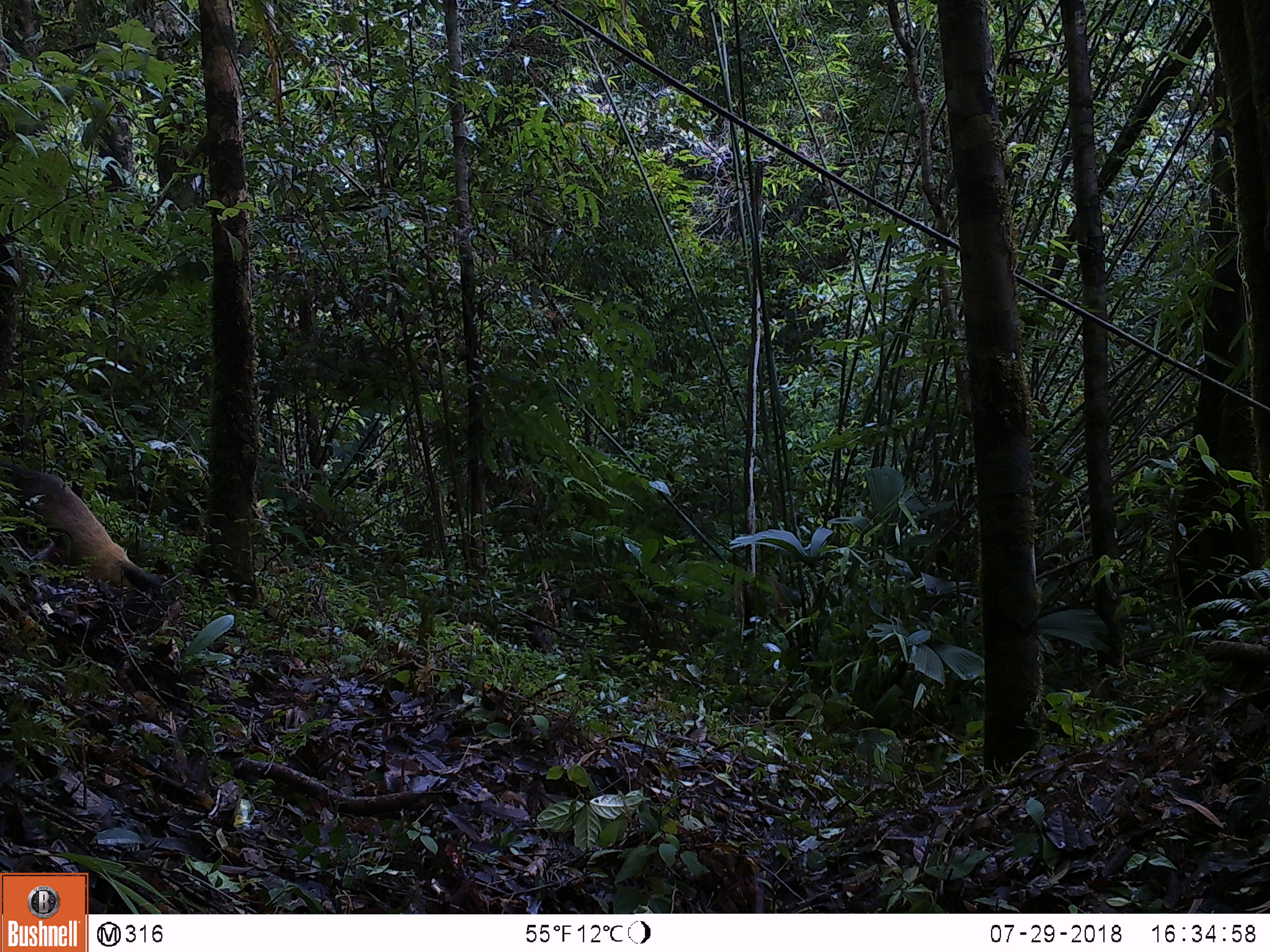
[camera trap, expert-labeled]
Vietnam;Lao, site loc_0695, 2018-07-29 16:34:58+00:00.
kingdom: Animalia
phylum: Chordata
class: Mammalia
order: Carnivora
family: Mustelidae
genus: Martes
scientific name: Martes flavigula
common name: yellow-throated marten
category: yellow throated marten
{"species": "yellow throated marten (yellow-throated marten) (Martes flavigula)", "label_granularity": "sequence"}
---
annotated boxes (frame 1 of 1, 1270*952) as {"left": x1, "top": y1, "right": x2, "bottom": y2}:
yellow throated marten: {"left": 7, "top": 461, "right": 162, "bottom": 596}